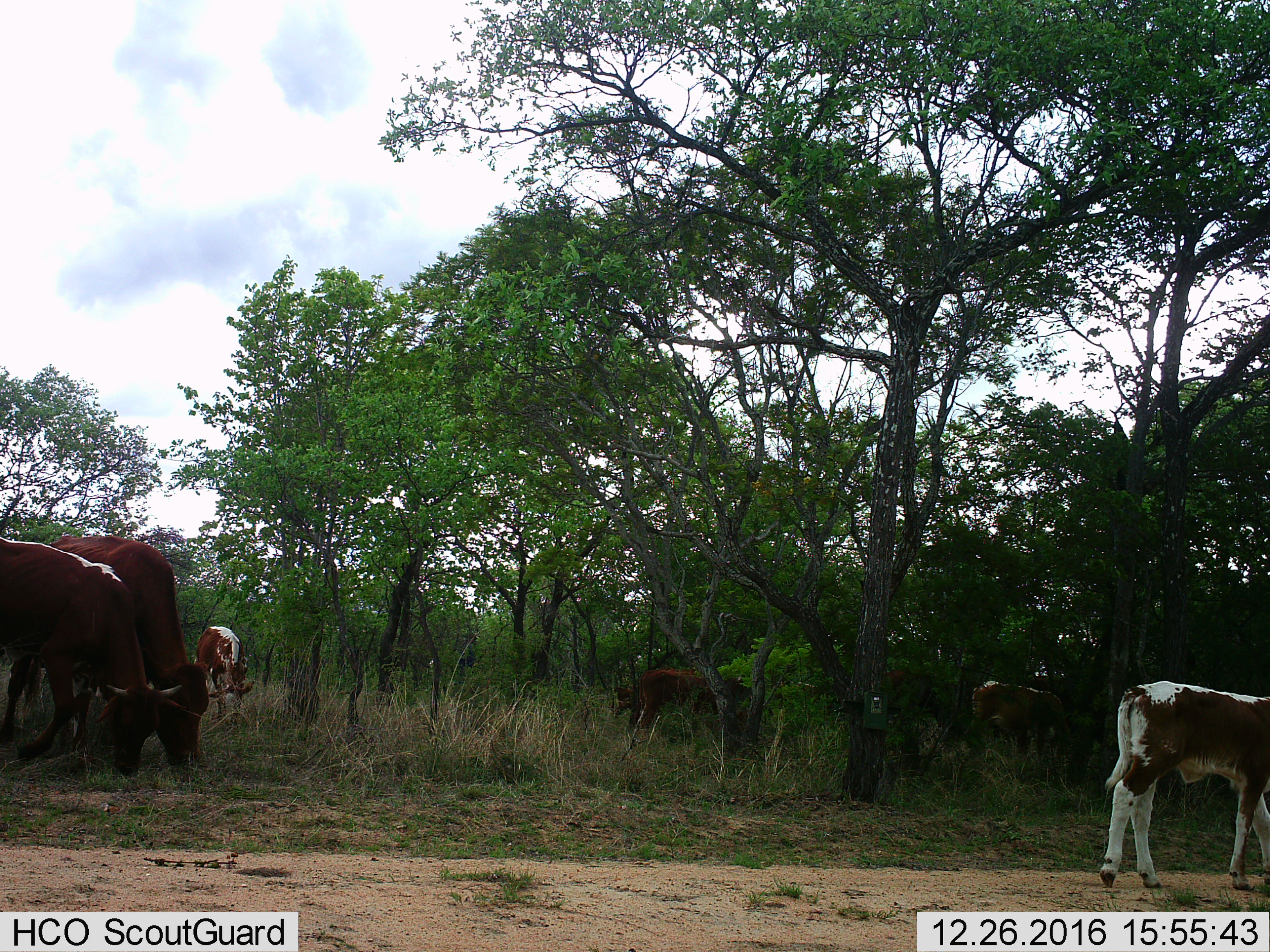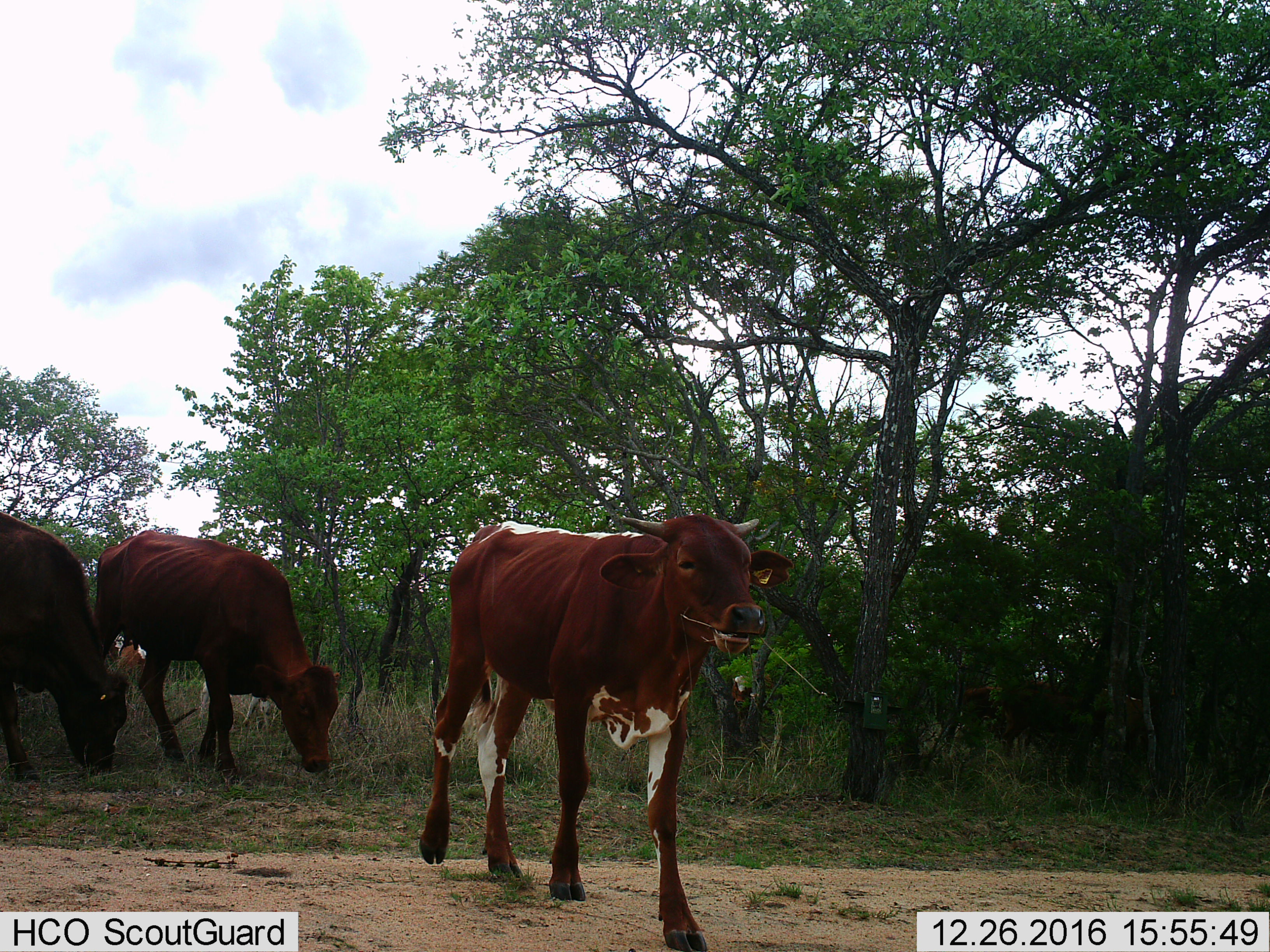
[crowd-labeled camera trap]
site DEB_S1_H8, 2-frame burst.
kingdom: Animalia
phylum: Chordata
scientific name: Vertebrata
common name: domestic animal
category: domesticanimal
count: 7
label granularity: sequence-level